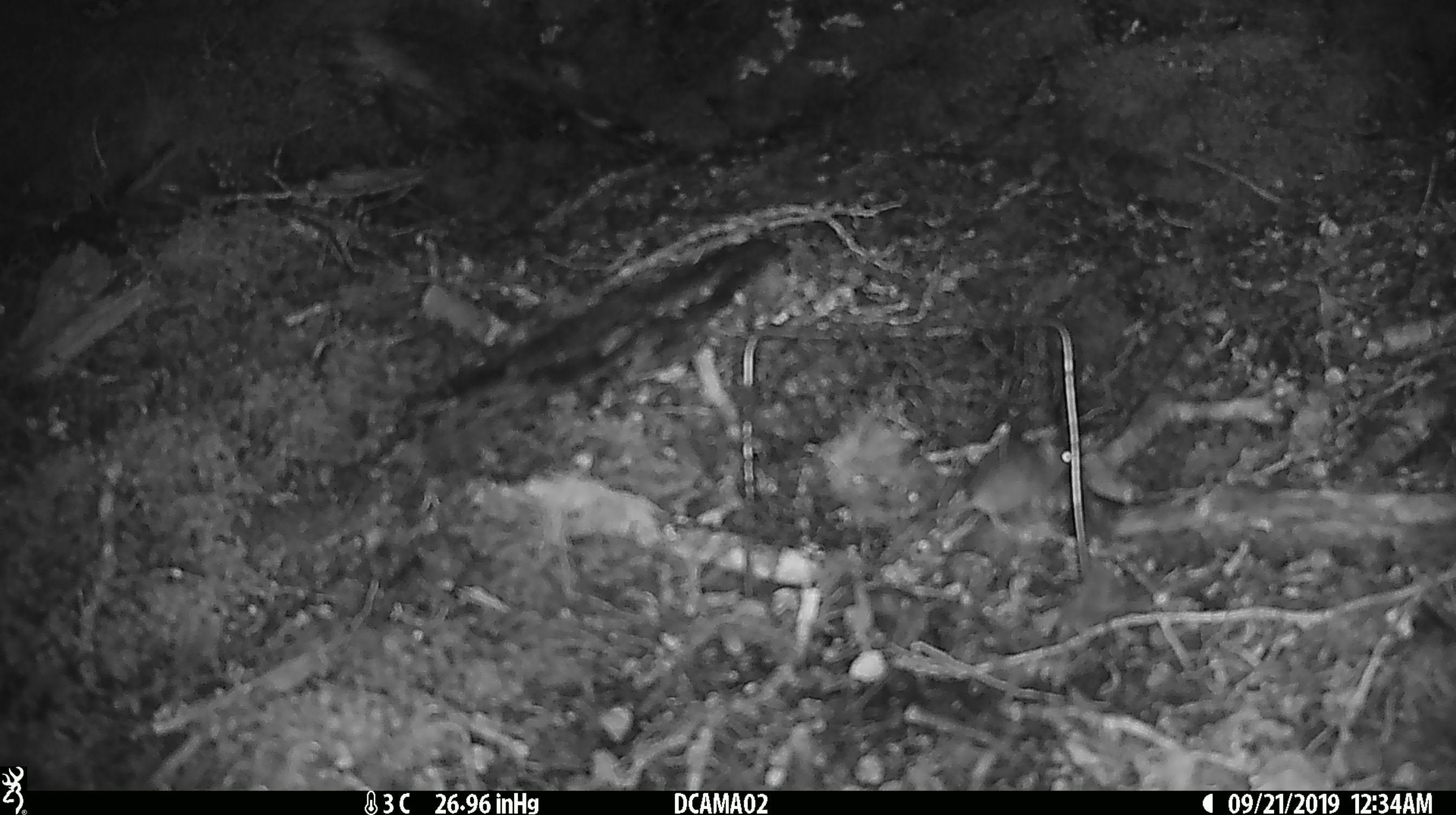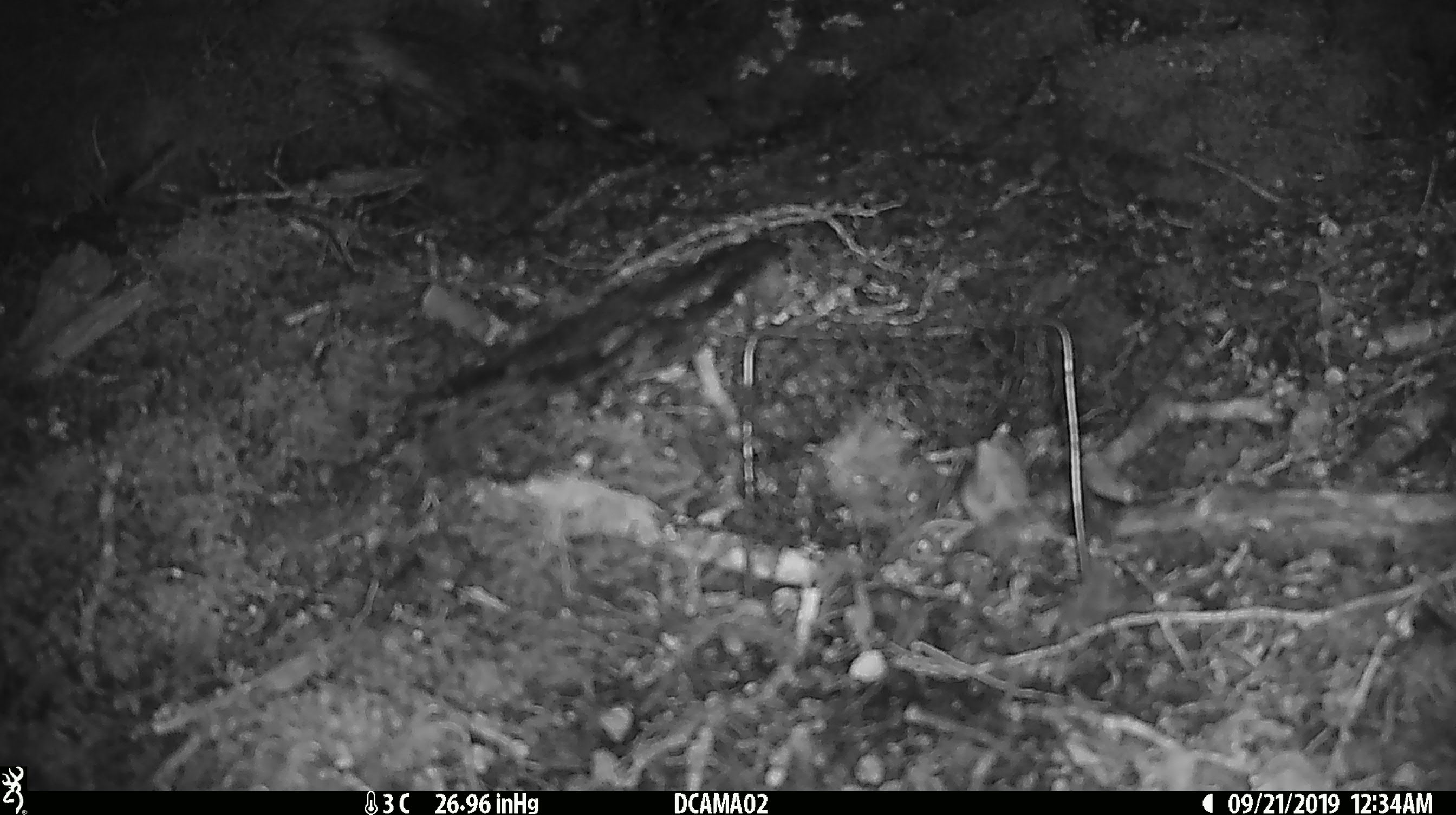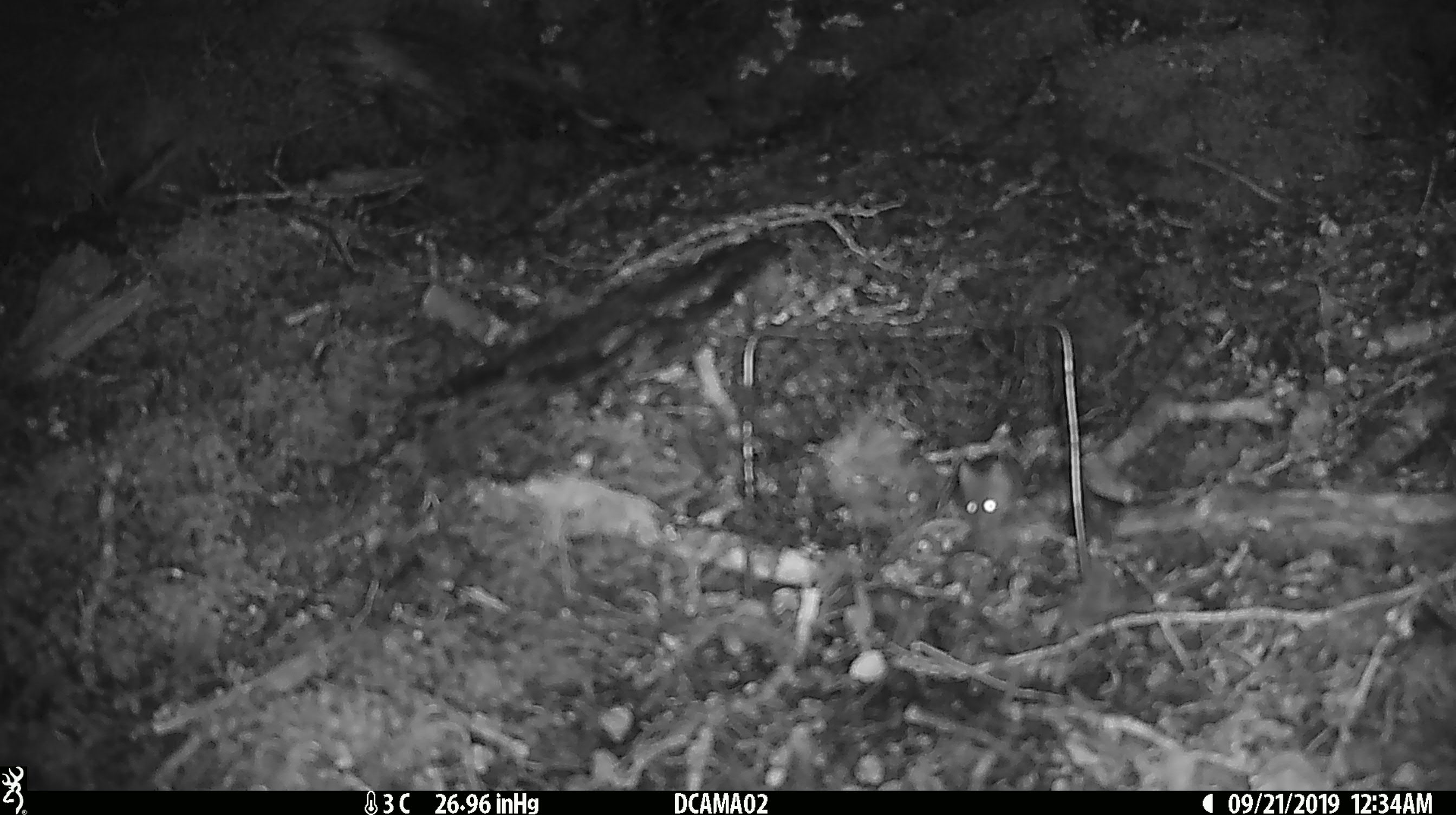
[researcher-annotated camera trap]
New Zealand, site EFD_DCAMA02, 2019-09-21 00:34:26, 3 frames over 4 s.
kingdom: Animalia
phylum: Chordata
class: Mammalia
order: Rodentia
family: Muridae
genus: Mus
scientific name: Mus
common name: mouse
Mouse (Mus).